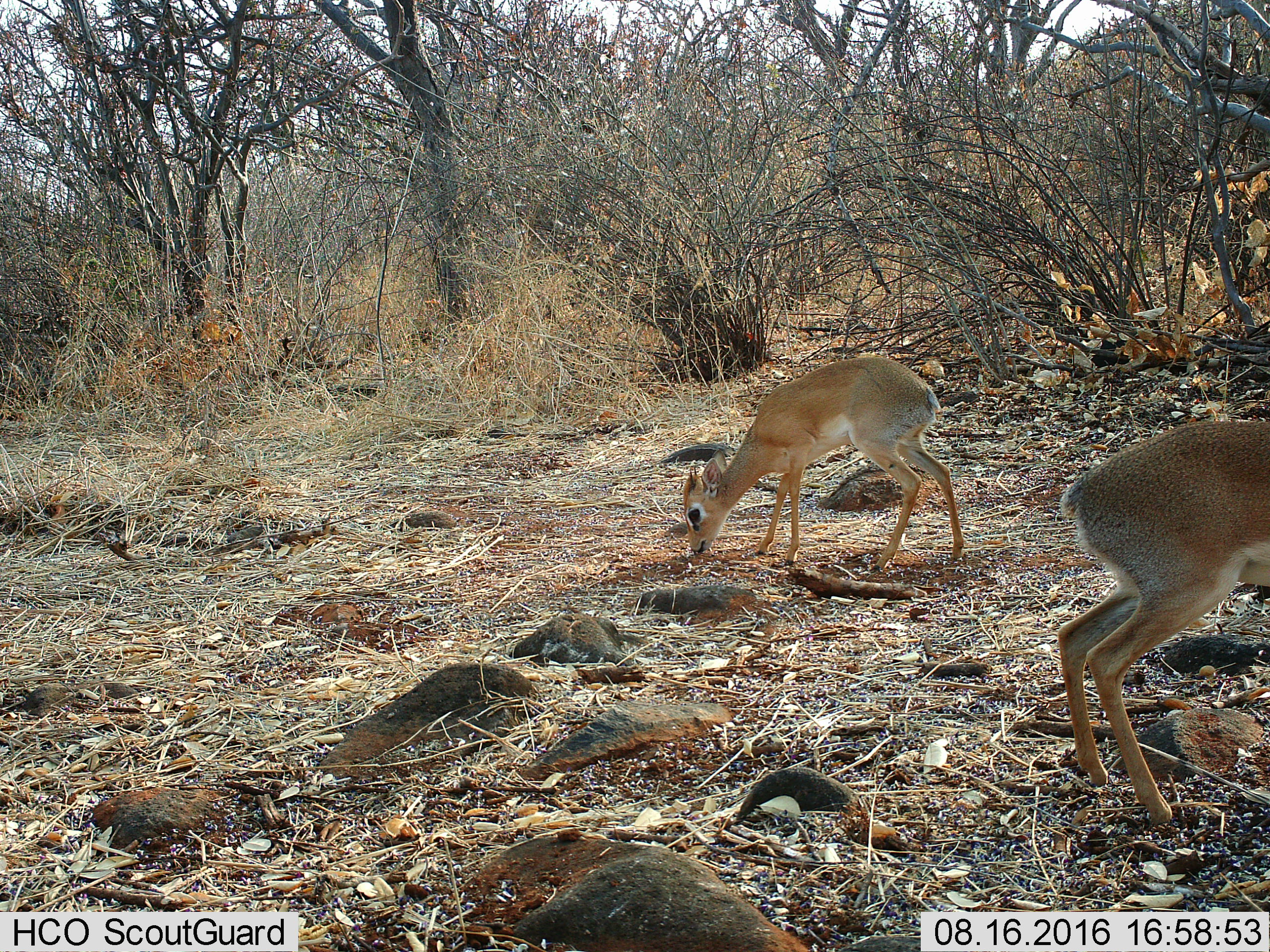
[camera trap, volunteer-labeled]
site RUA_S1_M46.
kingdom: Animalia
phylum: Chordata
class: Mammalia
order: Artiodactyla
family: Bovidae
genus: Madoqua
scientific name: Madoqua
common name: dik-dik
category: dikdik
Dikdik (dik-dik) (Madoqua), count 2. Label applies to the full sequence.